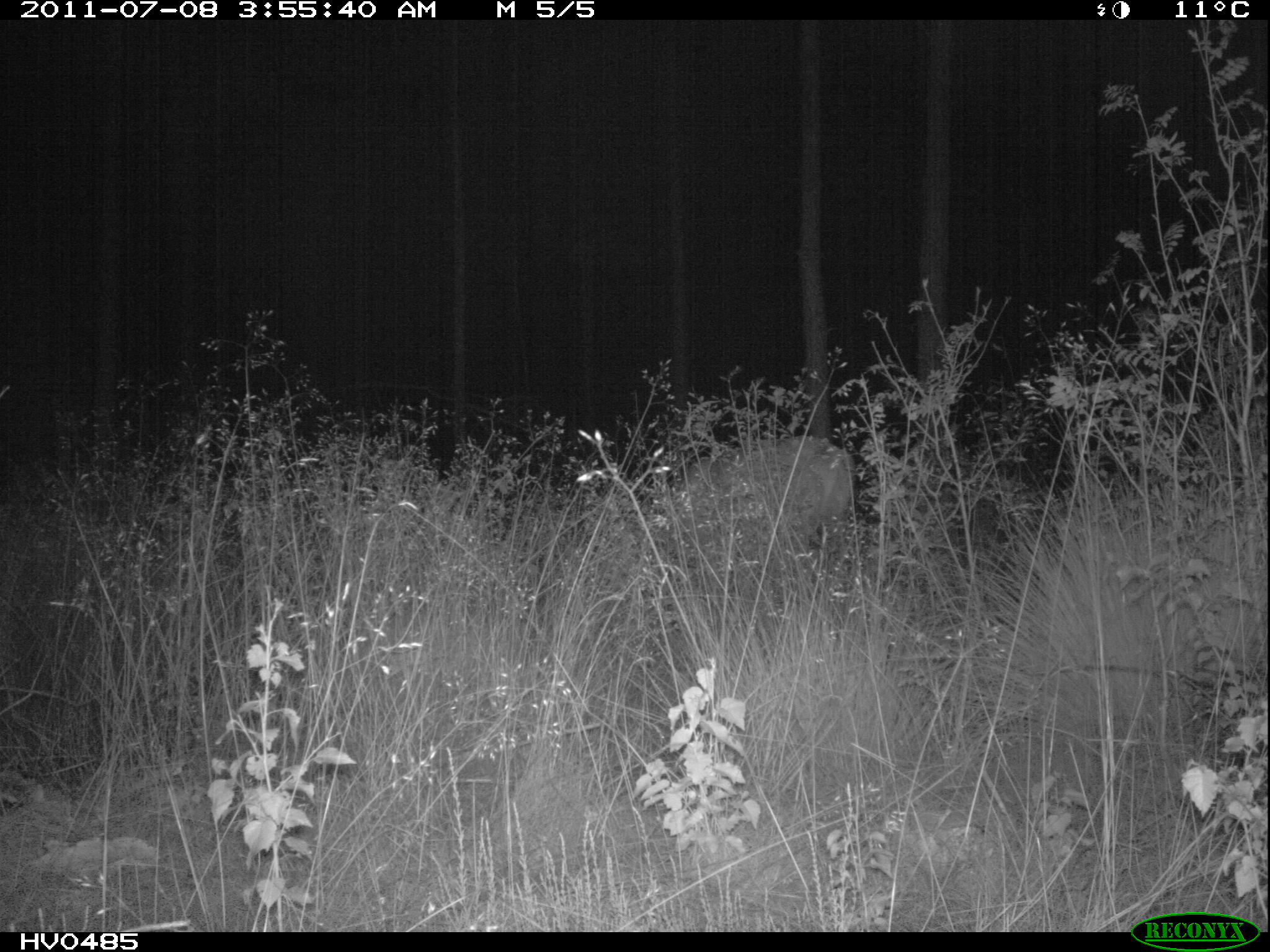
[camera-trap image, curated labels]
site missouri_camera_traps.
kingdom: Animalia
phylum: Chordata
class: Mammalia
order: Artiodactyla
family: Cervidae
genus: Cervus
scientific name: Cervus elaphus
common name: red deer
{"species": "red deer (Cervus elaphus)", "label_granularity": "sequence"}